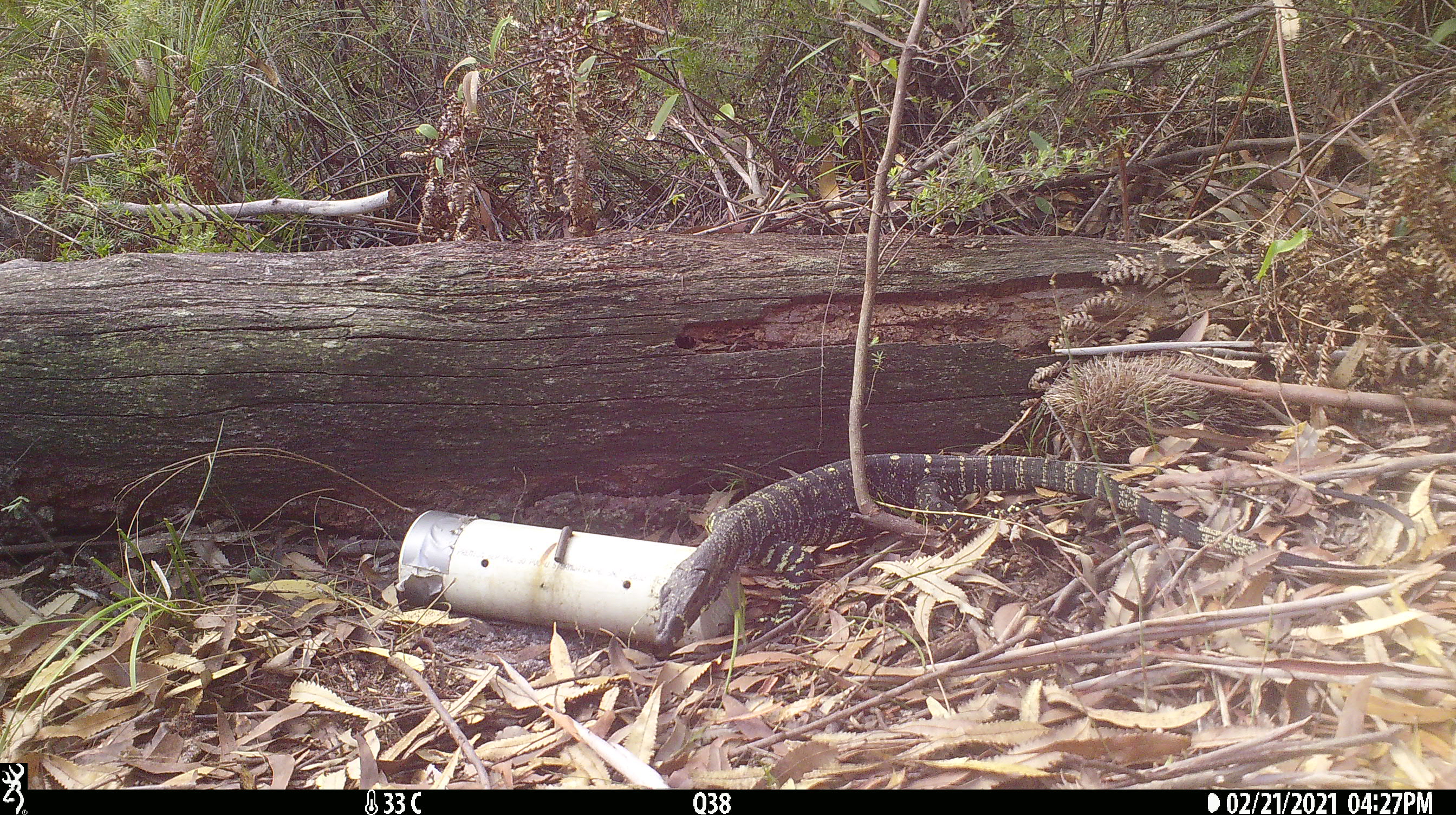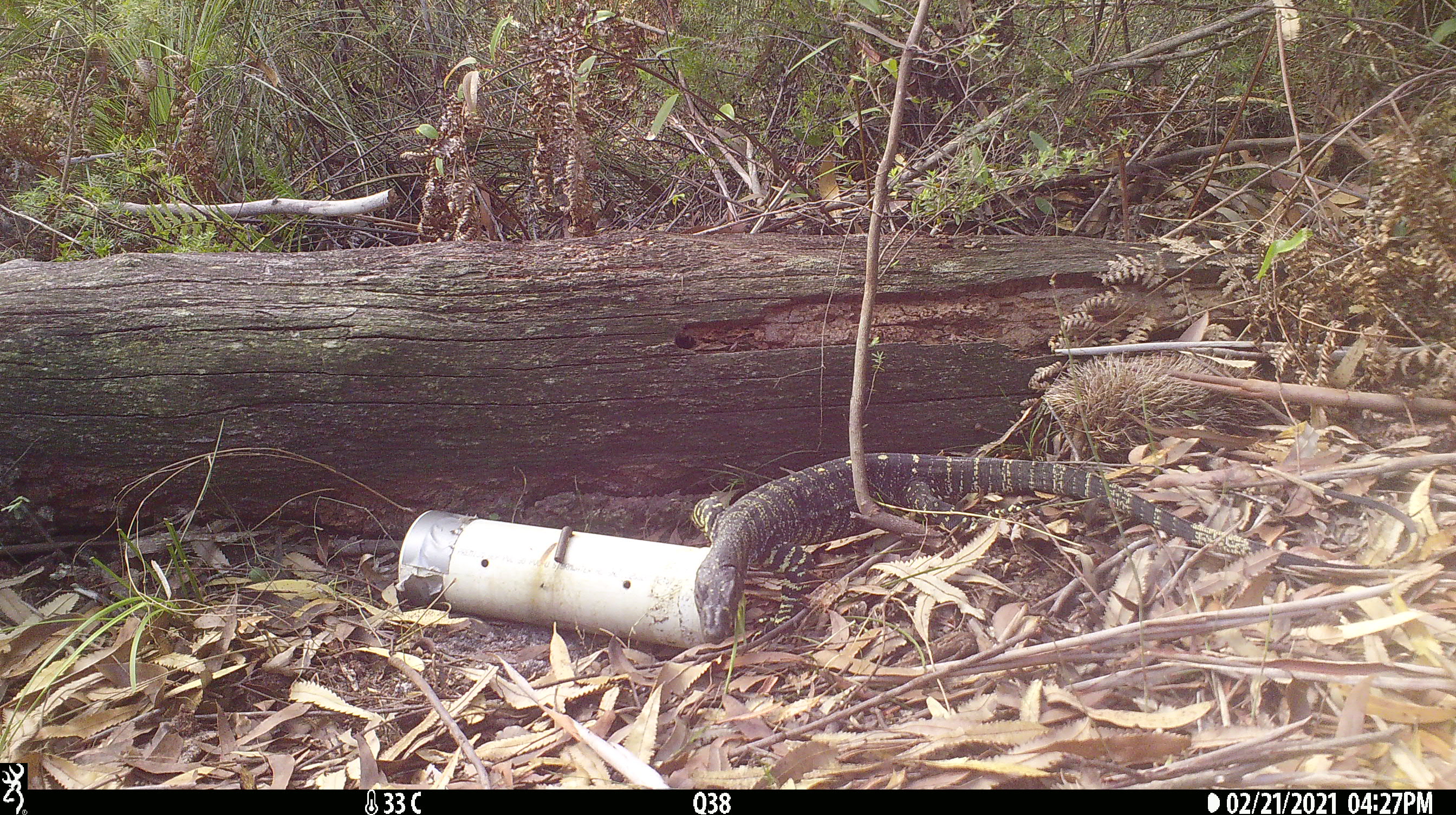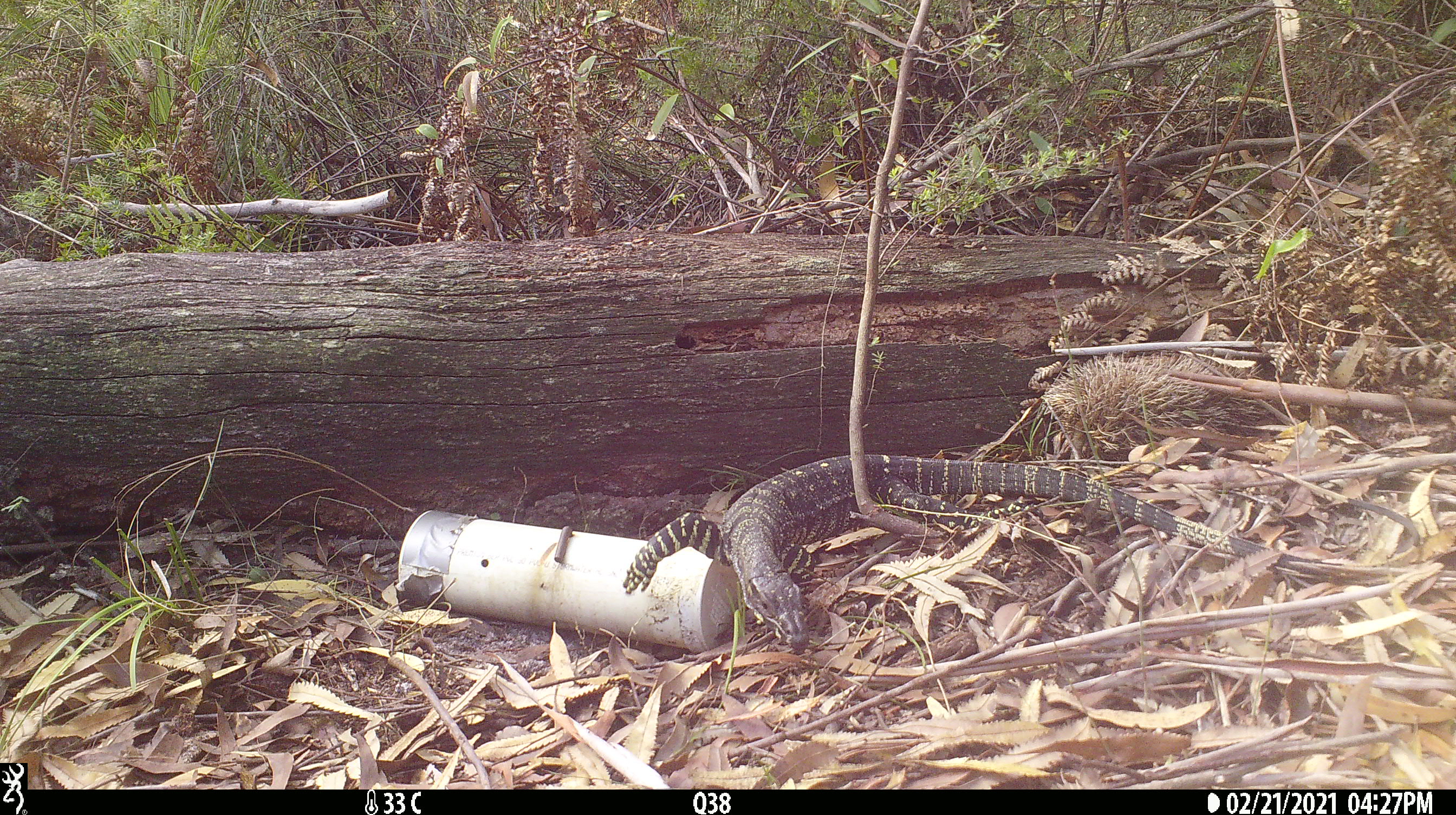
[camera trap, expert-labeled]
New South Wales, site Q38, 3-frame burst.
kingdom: Animalia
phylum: Chordata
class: Reptilia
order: Squamata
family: Varanidae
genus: Varanus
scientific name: Varanus varius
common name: lace monitor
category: goanna